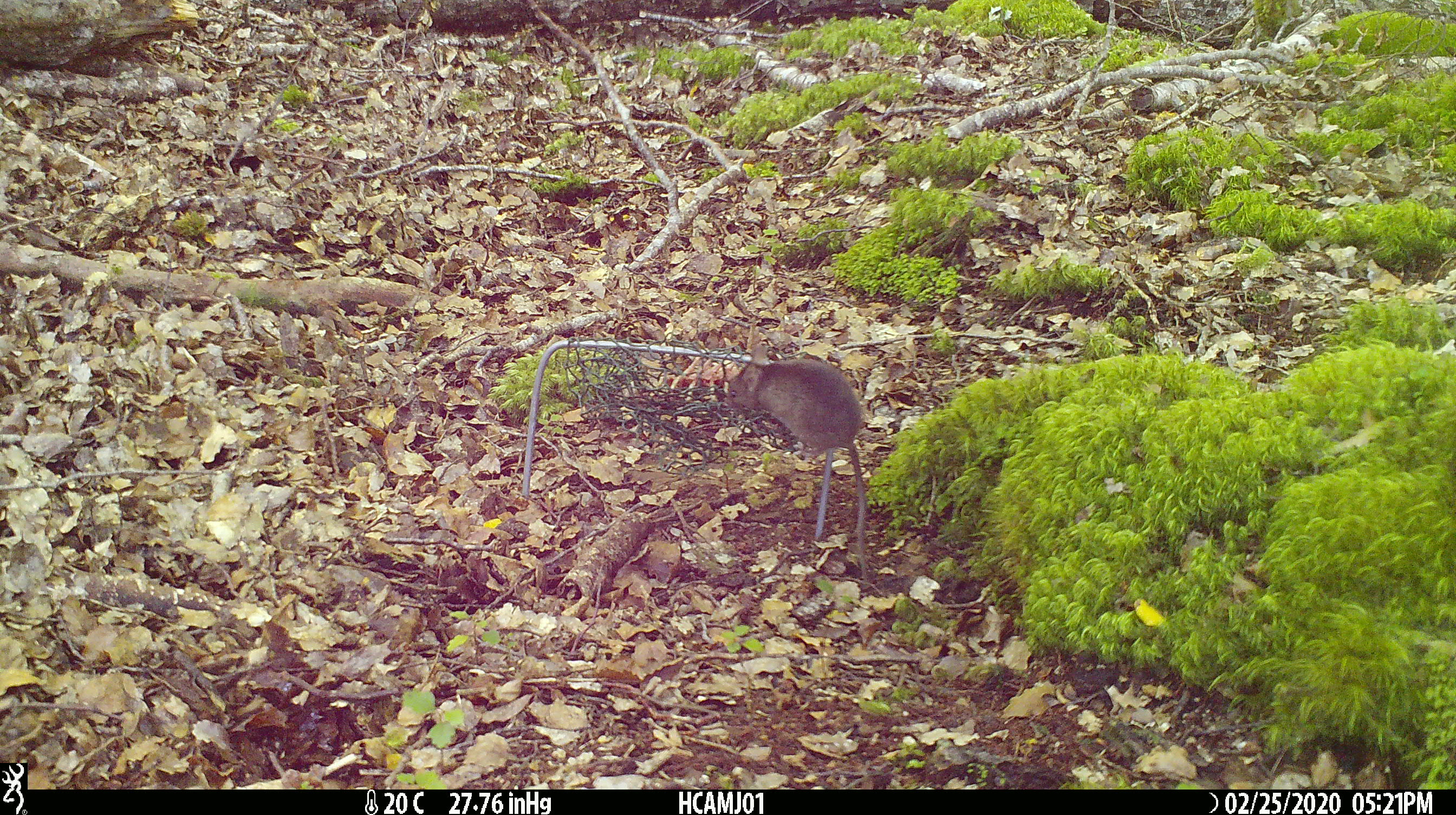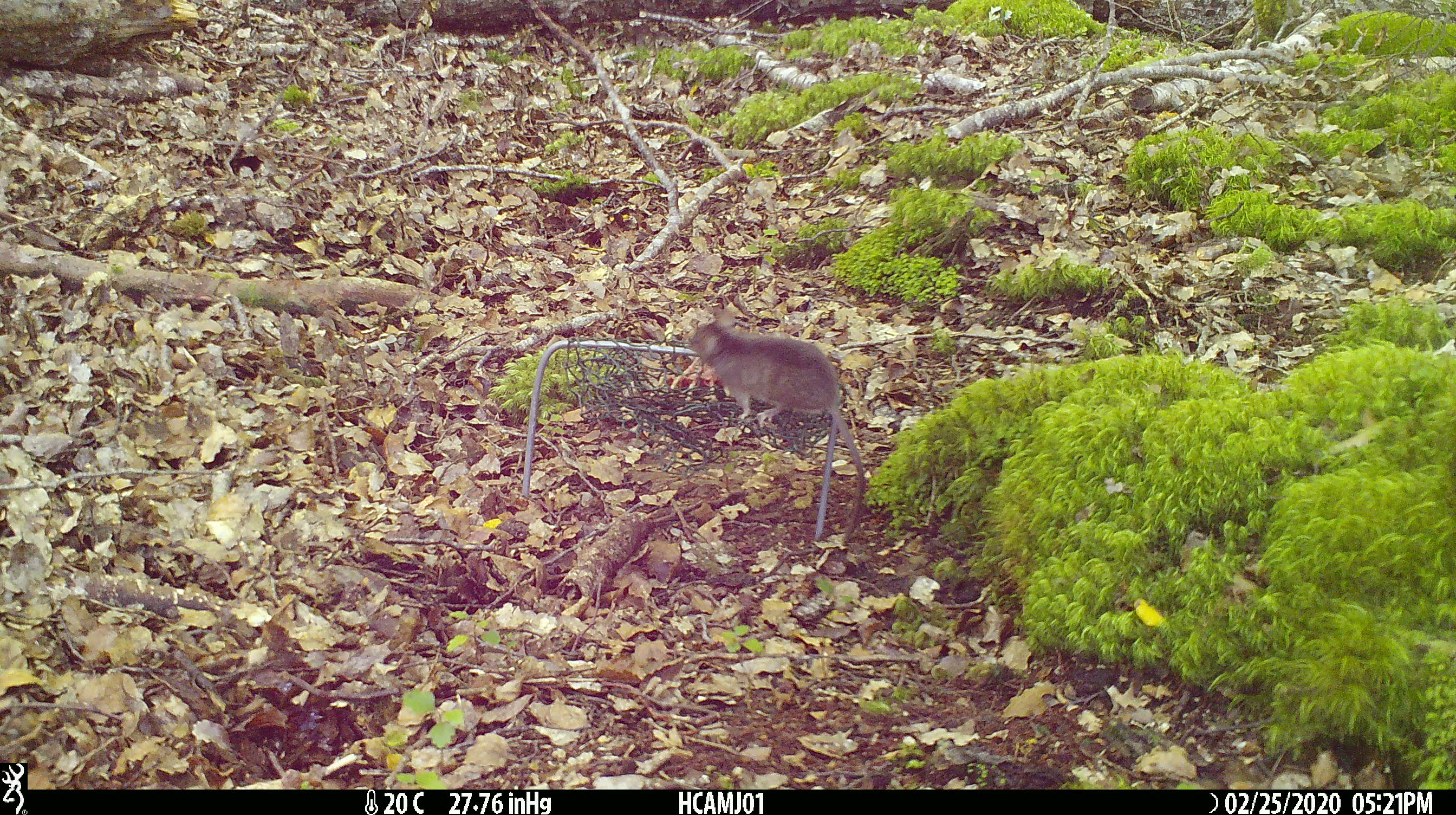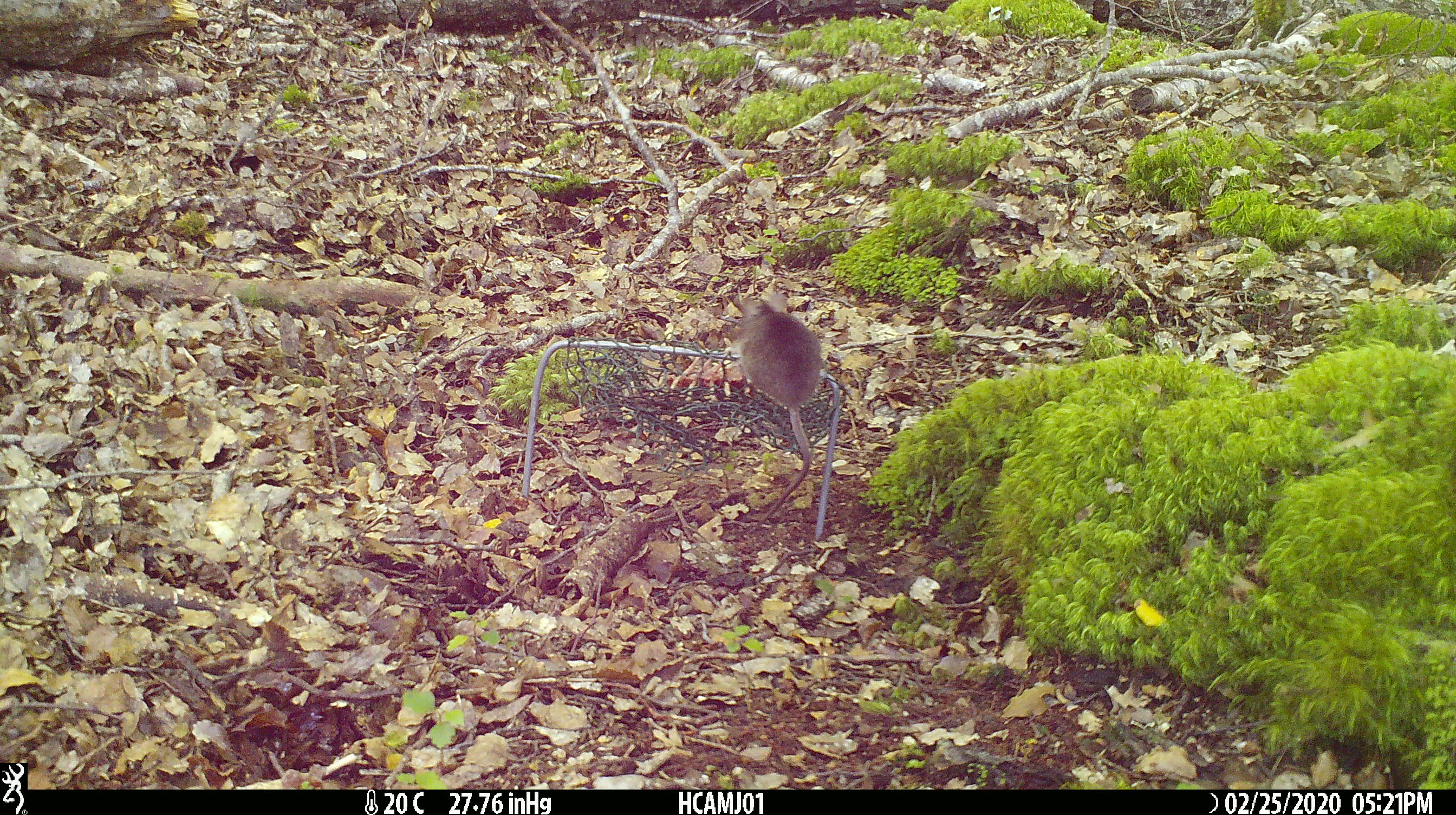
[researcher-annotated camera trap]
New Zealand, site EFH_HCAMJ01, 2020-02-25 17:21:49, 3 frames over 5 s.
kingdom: Animalia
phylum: Chordata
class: Mammalia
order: Rodentia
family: Muridae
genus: Mus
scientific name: Mus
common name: mouse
Mouse (Mus).